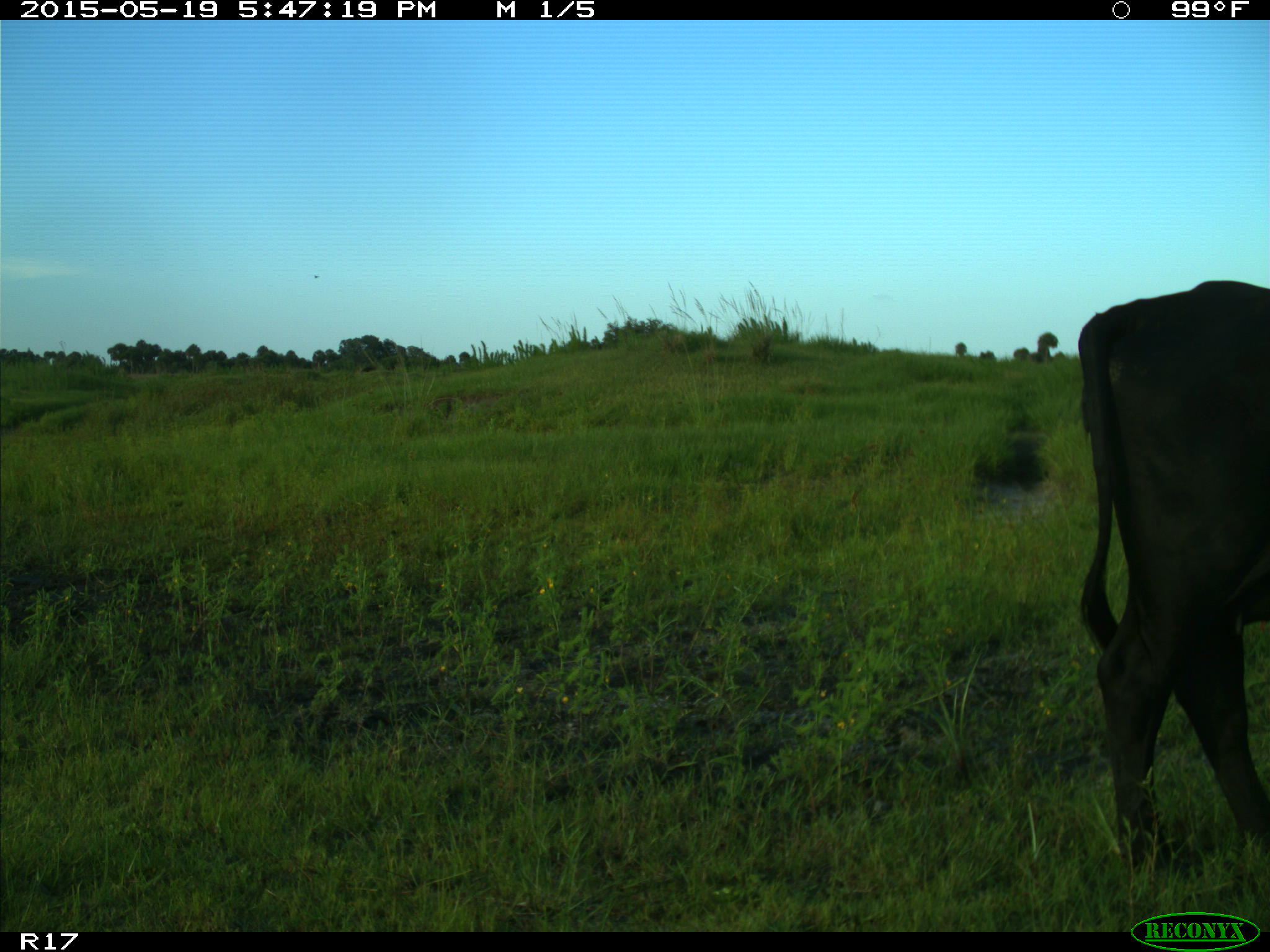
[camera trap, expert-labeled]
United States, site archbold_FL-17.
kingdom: Animalia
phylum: Chordata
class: Mammalia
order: Artiodactyla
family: Bovidae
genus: Bos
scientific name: Bos taurus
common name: domestic cow